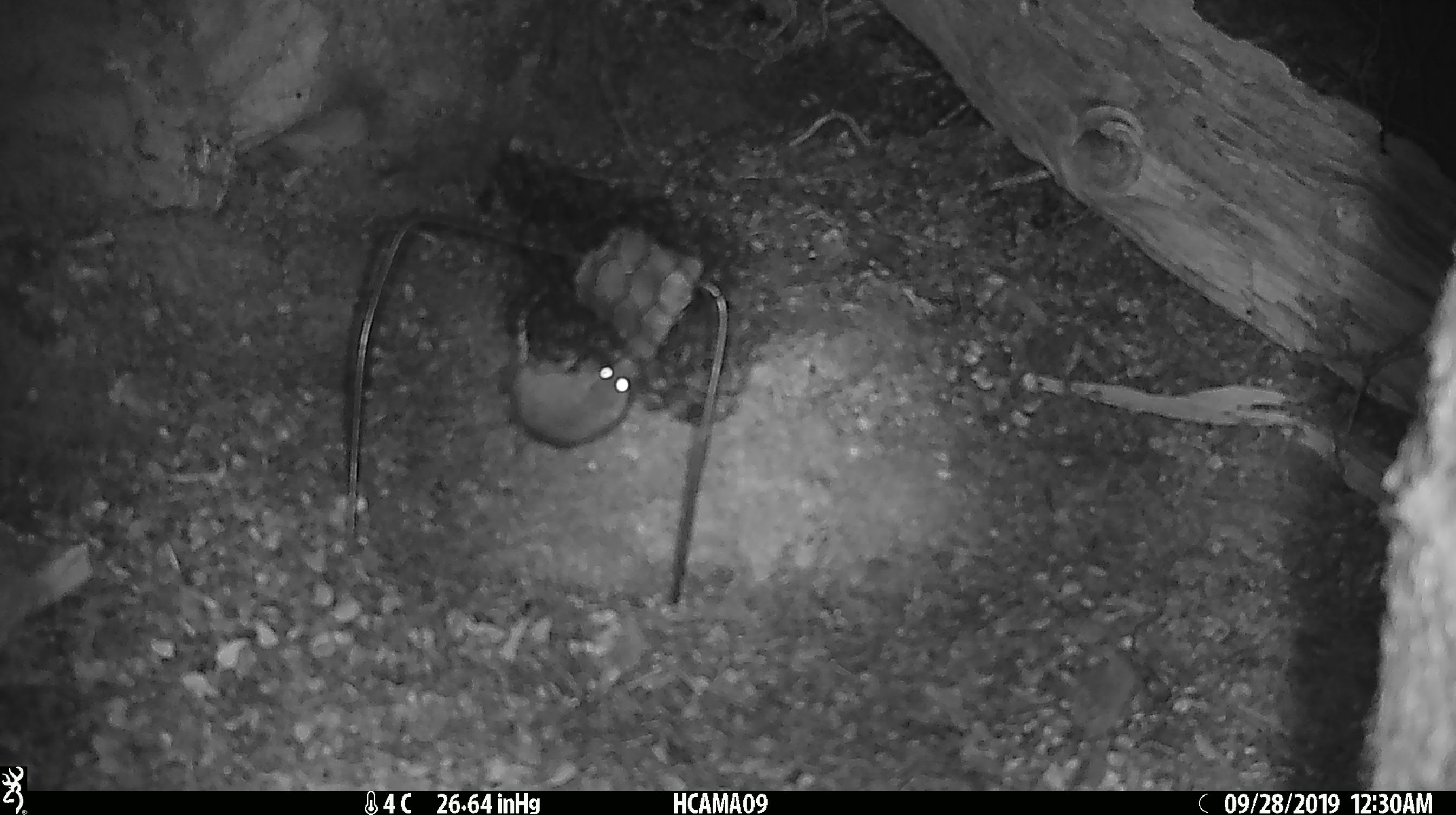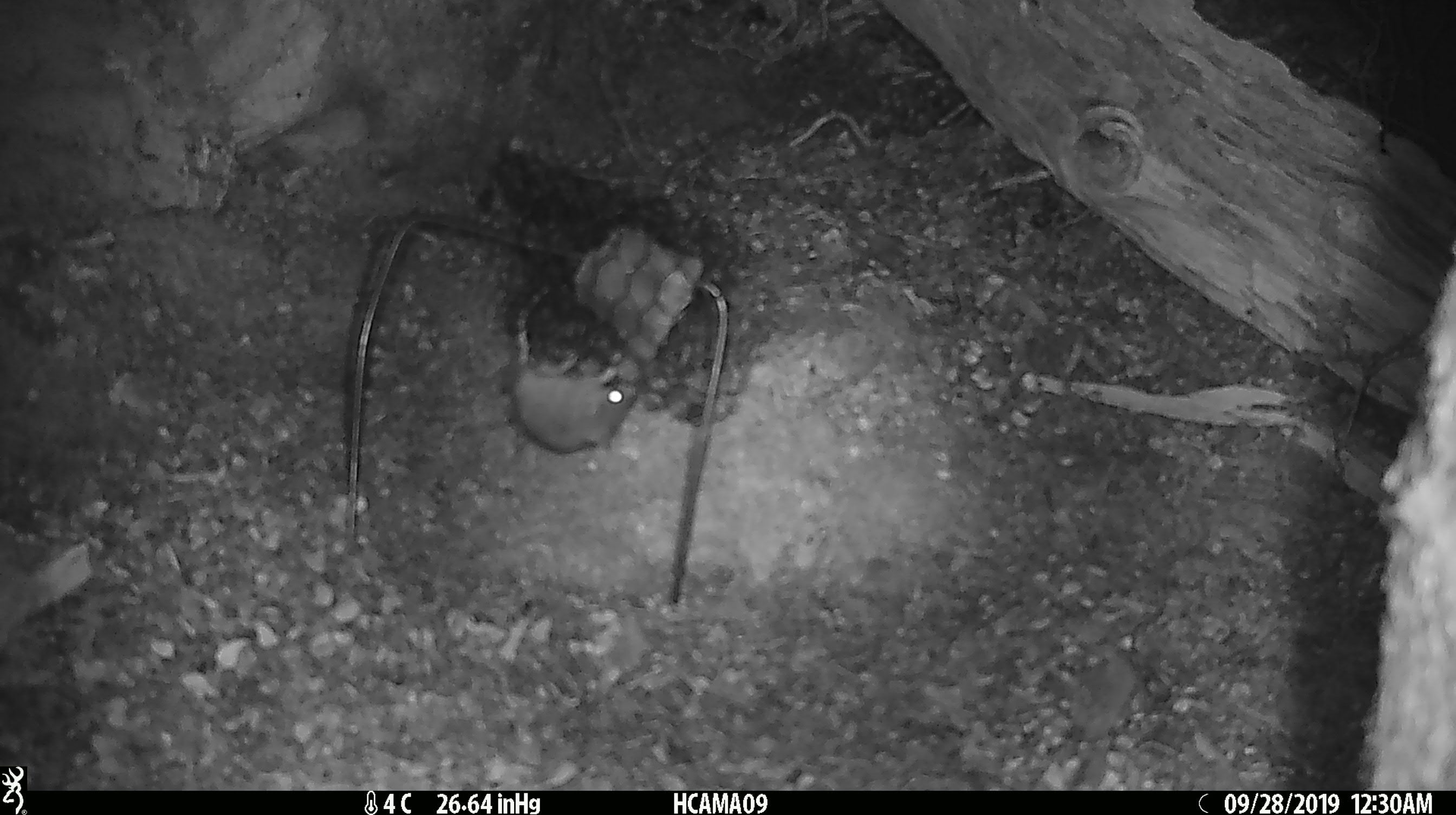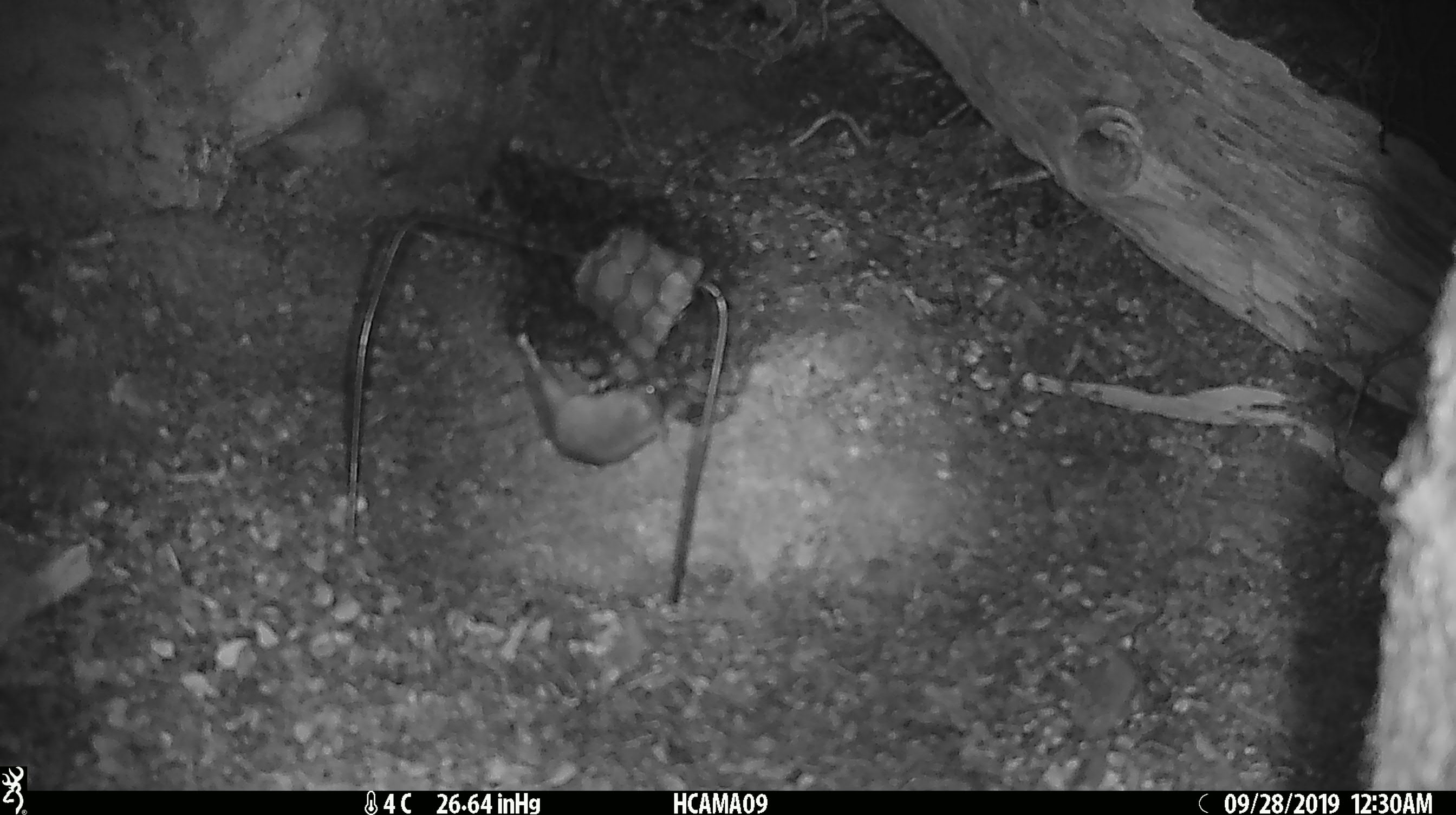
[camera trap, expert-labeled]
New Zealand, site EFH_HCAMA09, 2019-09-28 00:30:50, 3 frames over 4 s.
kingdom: Animalia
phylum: Chordata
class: Mammalia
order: Rodentia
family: Muridae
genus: Mus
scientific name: Mus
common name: mouse